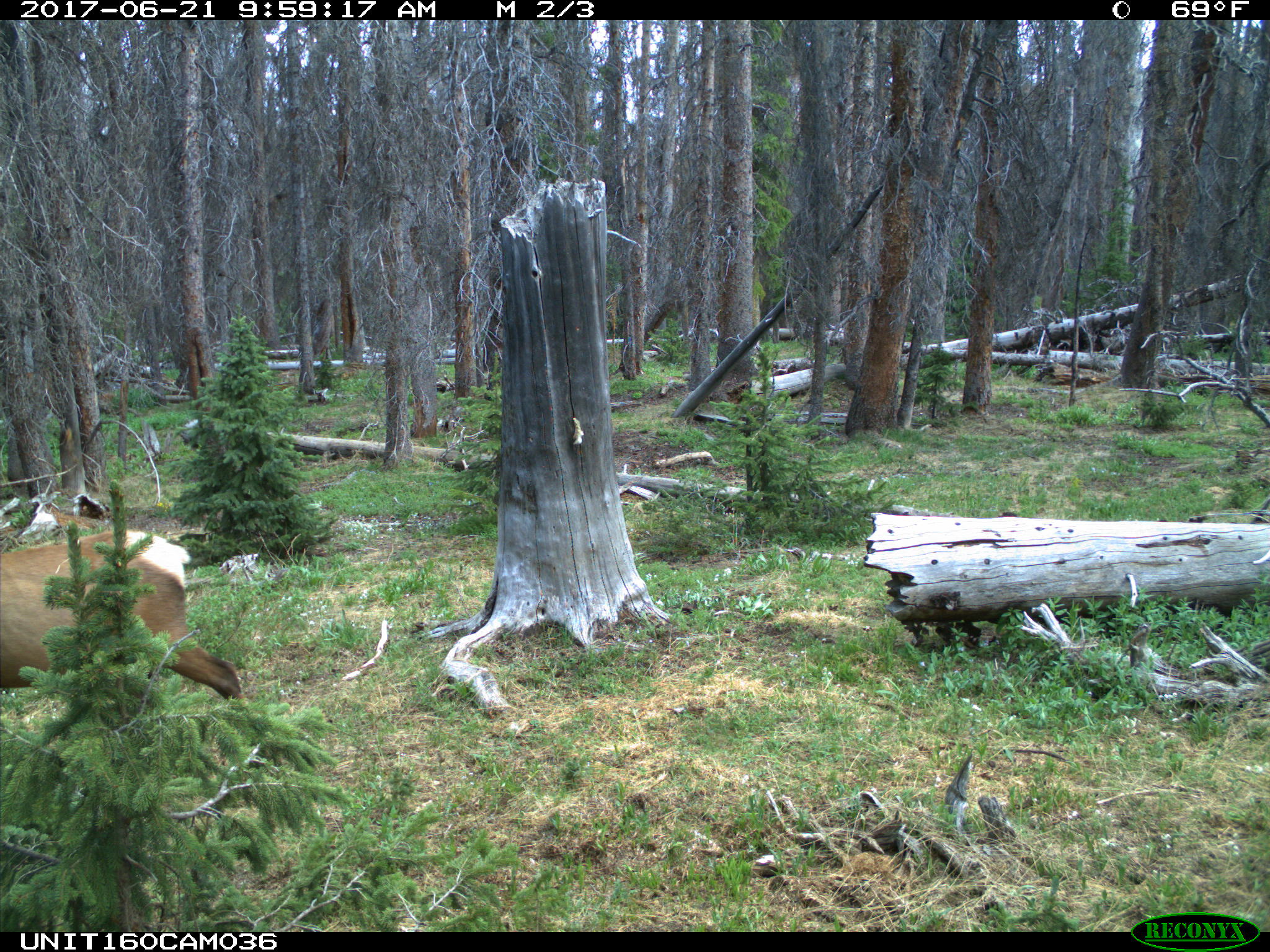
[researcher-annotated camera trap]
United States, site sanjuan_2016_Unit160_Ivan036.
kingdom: Animalia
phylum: Chordata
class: Mammalia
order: Artiodactyla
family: Cervidae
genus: Cervus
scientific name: Cervus elaphus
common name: red deer